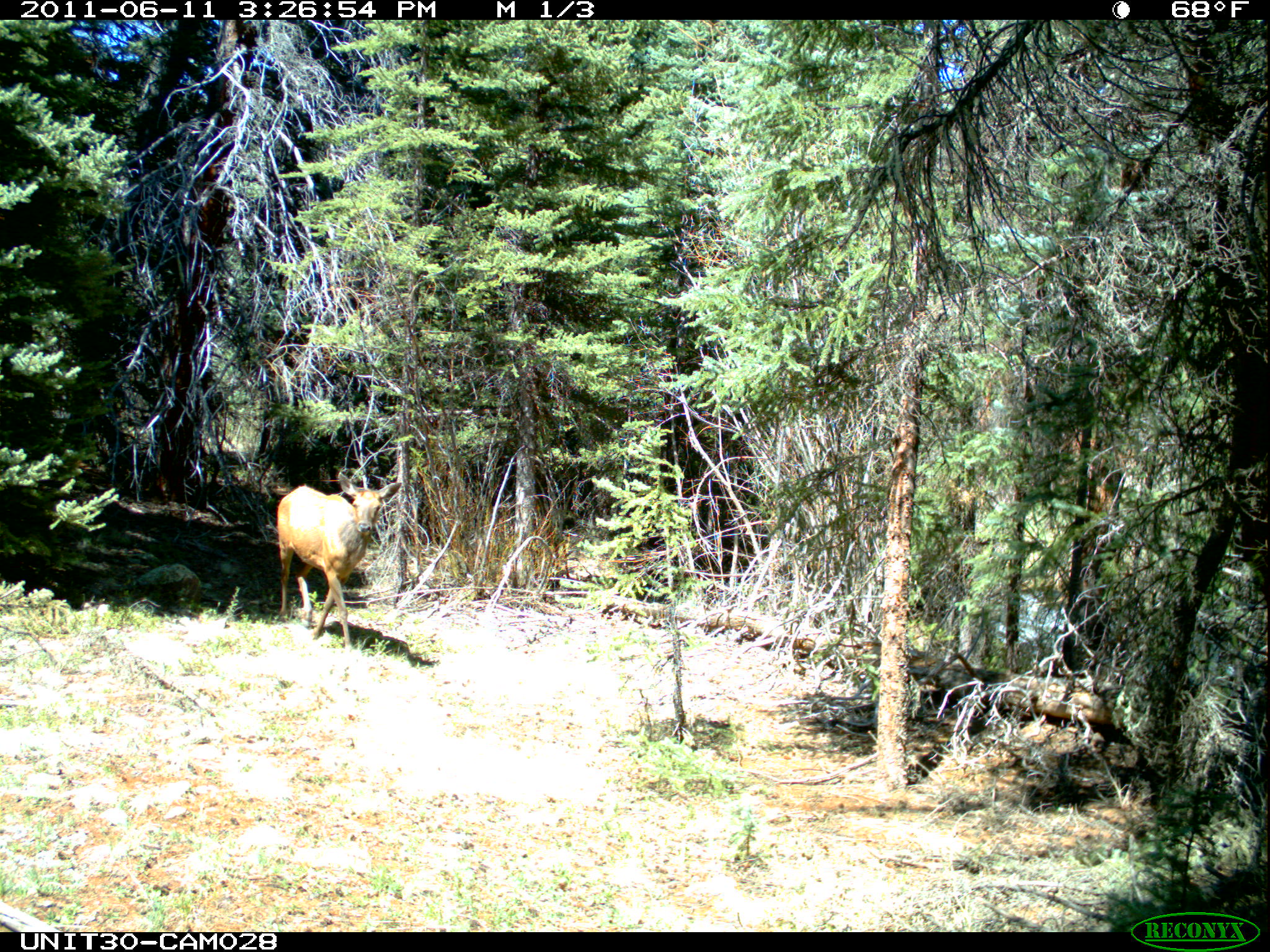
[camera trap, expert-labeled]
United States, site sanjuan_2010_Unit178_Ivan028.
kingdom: Animalia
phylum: Chordata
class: Mammalia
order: Artiodactyla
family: Cervidae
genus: Cervus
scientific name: Cervus elaphus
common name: red deer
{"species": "Cervus elaphus (red deer)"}